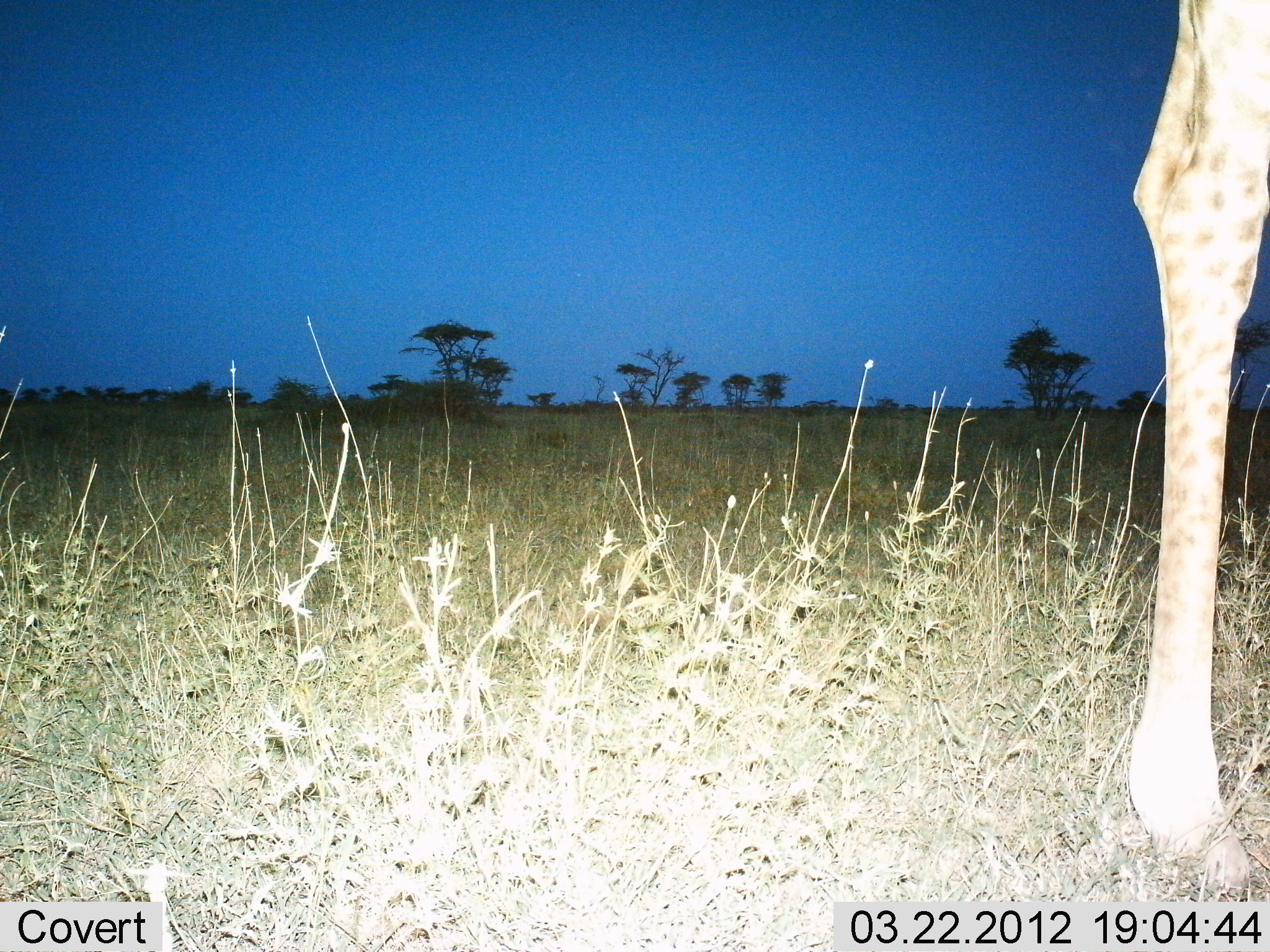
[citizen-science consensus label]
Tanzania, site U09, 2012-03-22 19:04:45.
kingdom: Animalia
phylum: Chordata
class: Mammalia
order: Artiodactyla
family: Giraffidae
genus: Giraffa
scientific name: Giraffa camelopardalis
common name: giraffe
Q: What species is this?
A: Giraffe (Giraffa camelopardalis).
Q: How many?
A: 1.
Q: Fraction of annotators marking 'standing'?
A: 87%.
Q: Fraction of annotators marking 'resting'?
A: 0%.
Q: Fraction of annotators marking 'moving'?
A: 13%.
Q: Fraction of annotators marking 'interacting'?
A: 0%.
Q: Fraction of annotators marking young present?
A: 0%.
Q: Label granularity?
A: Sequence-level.